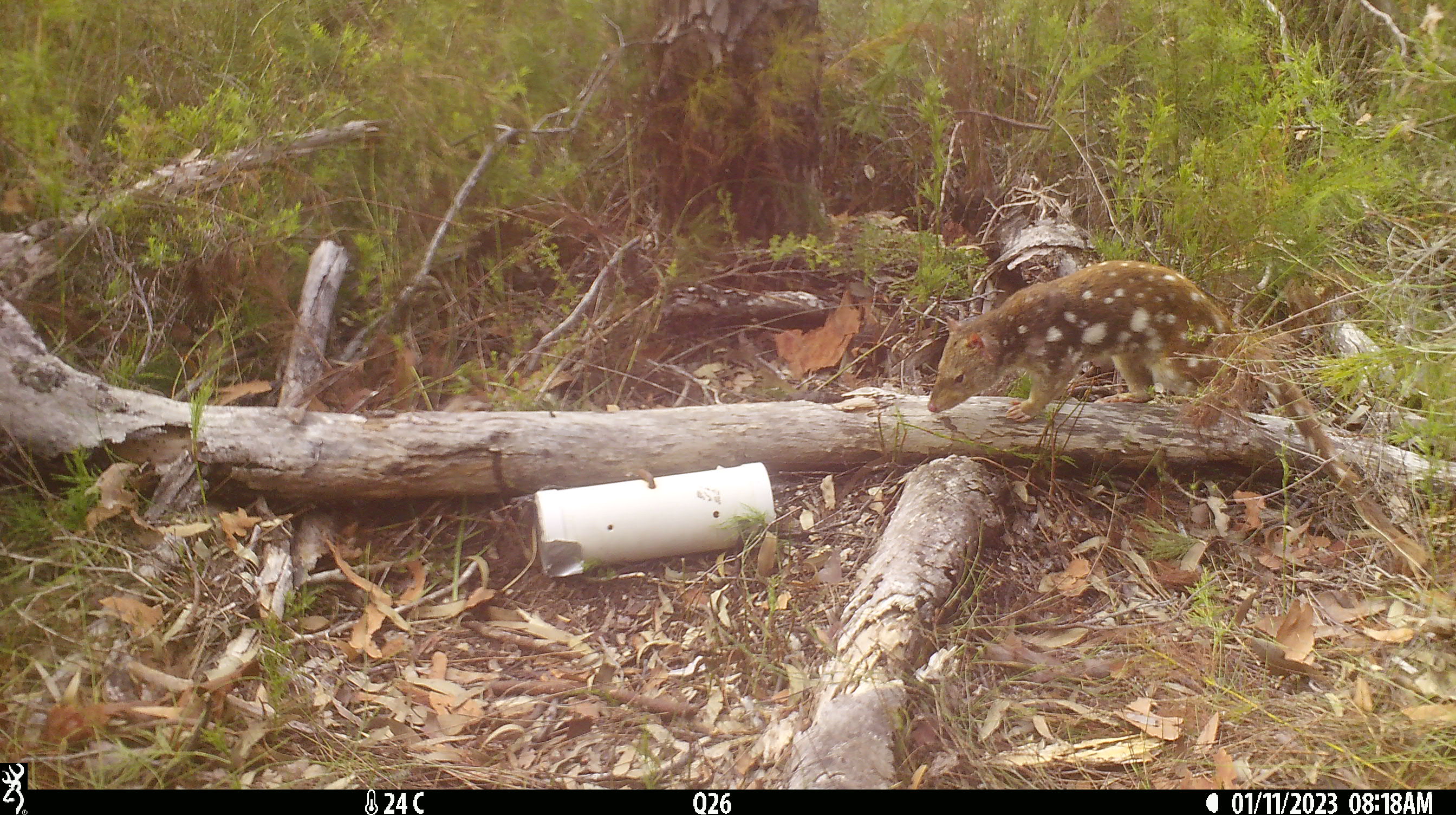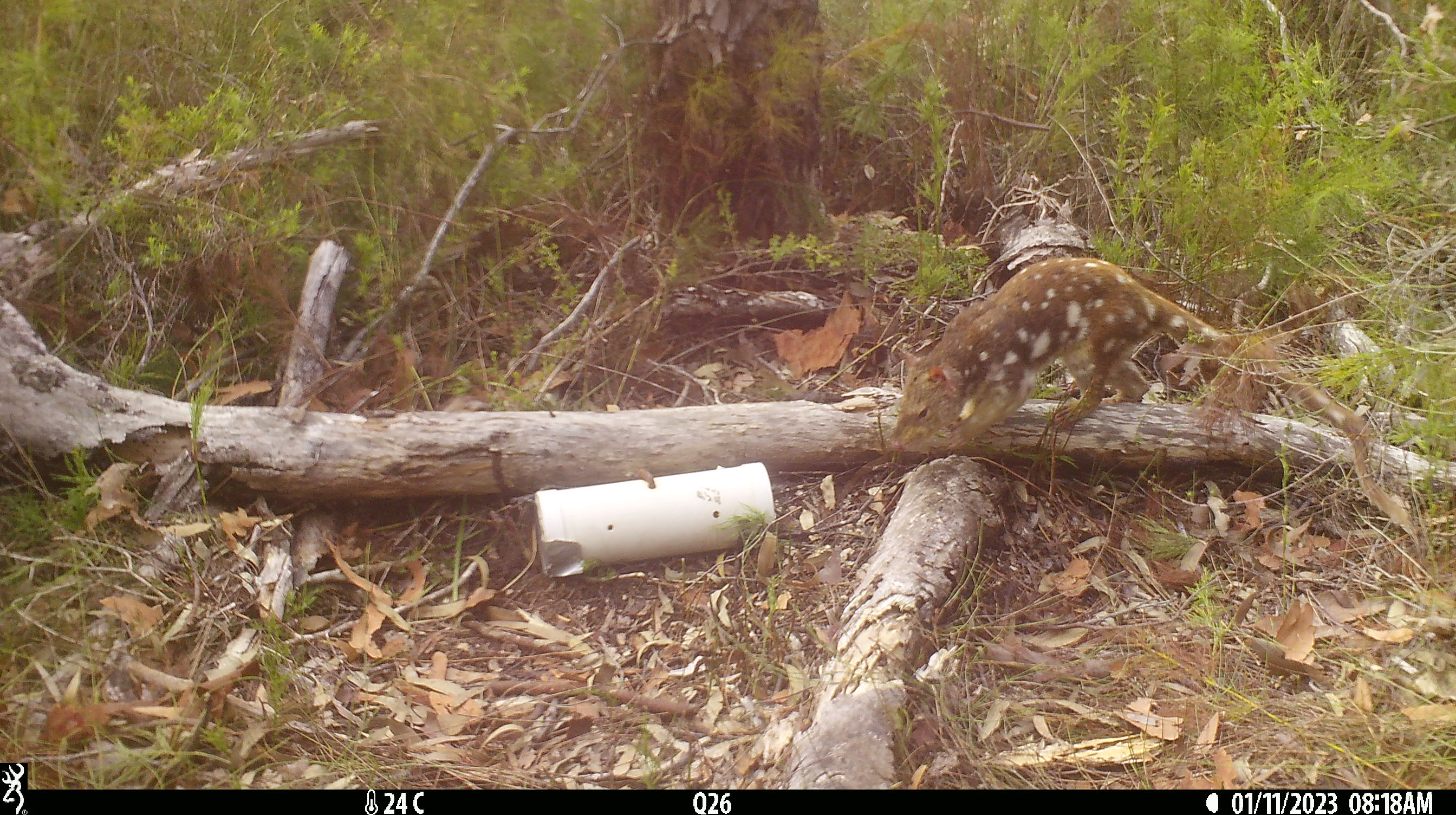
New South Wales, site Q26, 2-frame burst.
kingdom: Animalia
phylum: Chordata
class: Mammalia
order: Dasyuromorphia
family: Dasyuridae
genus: Dasyurus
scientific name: Dasyurus maculatus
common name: spotted-tailed quoll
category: quoll